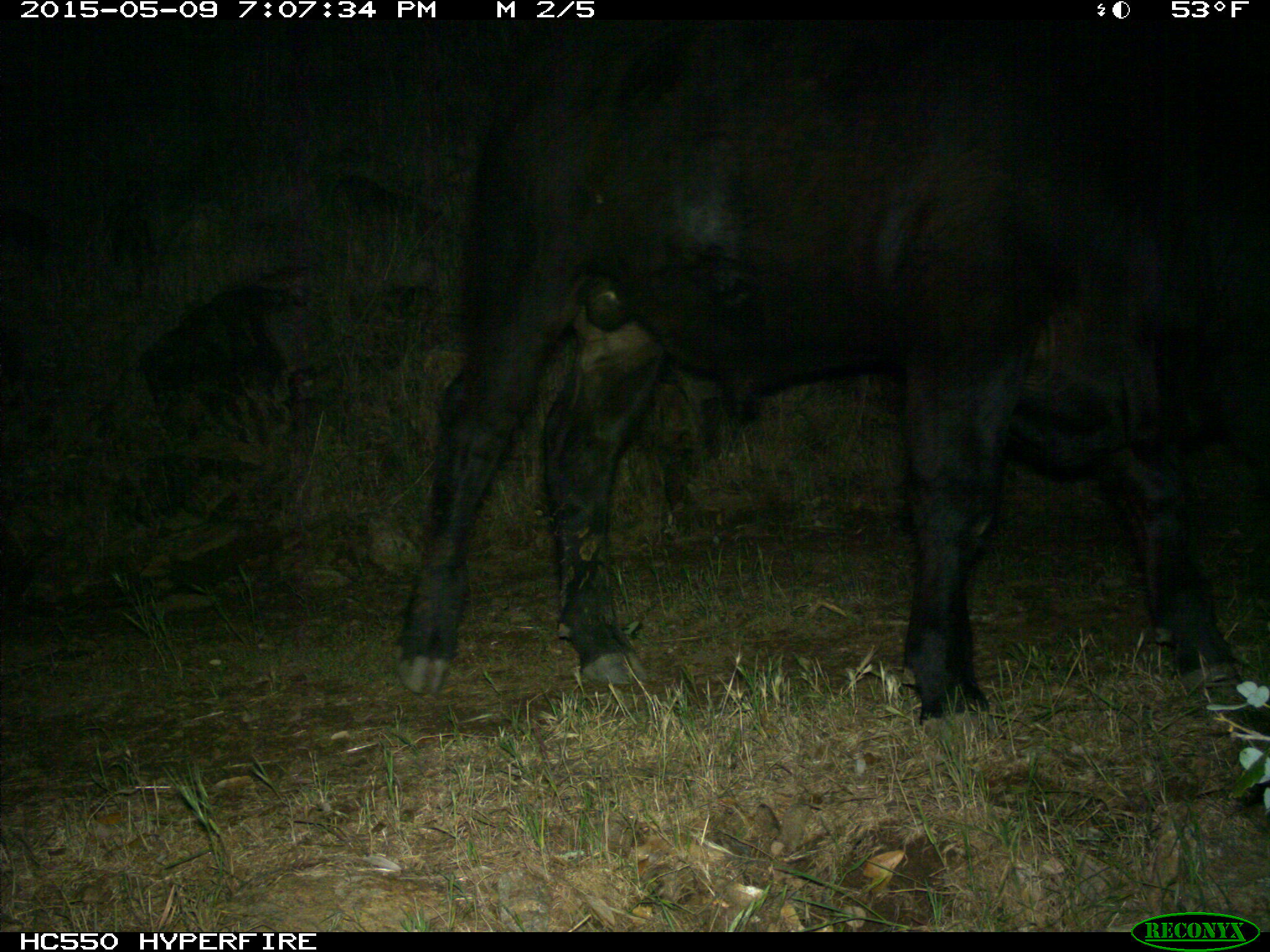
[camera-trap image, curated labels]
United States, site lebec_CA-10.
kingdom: Animalia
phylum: Chordata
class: Mammalia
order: Artiodactyla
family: Bovidae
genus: Bos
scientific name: Bos taurus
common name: domestic cow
Bos taurus (domestic cow).